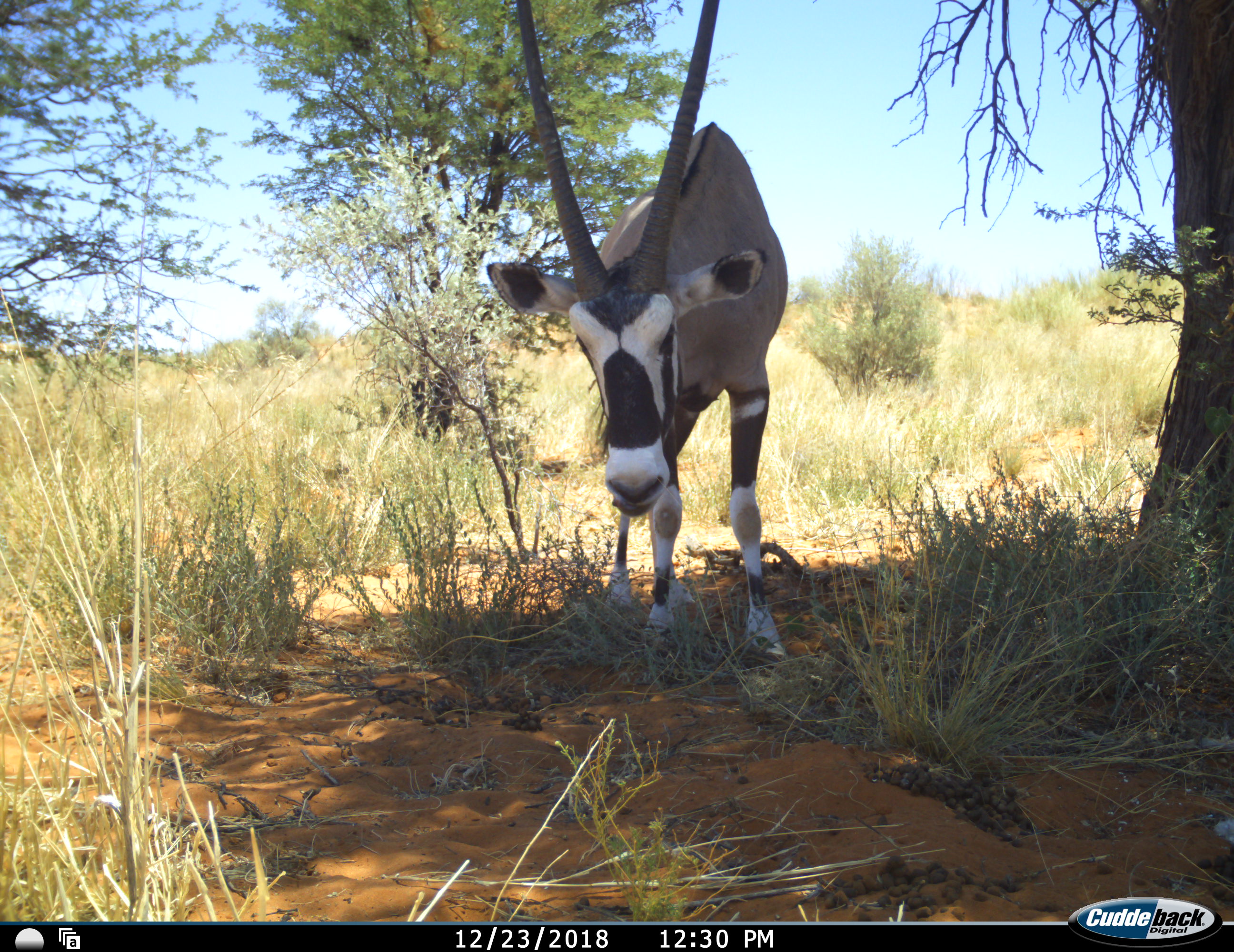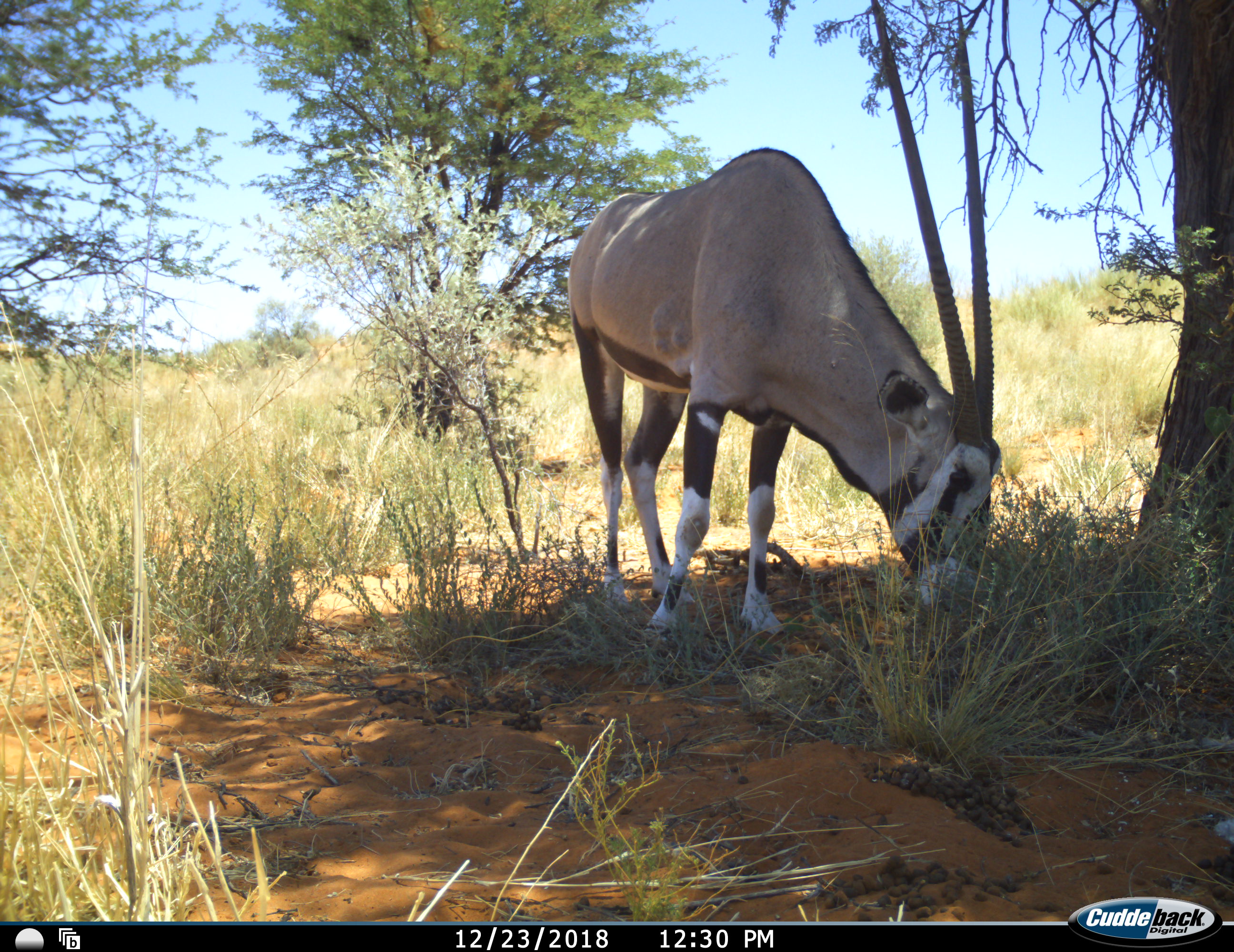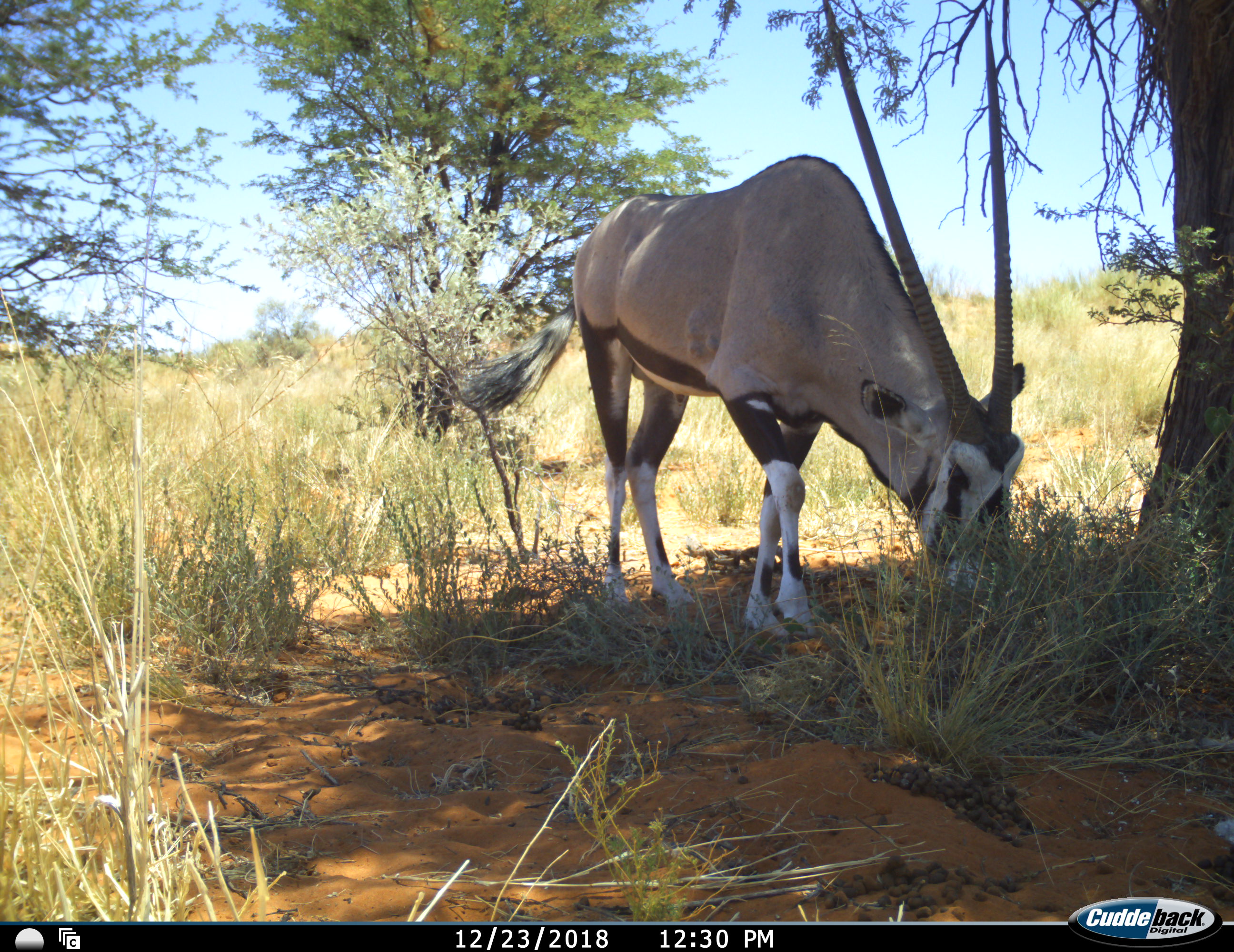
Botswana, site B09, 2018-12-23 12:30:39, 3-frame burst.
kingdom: Animalia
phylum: Chordata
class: Mammalia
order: Artiodactyla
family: Bovidae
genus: Oryx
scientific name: Oryx gazella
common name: gemsbok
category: gemsbokoryx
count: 1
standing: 44%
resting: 0%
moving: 22%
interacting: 0%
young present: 0%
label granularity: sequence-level